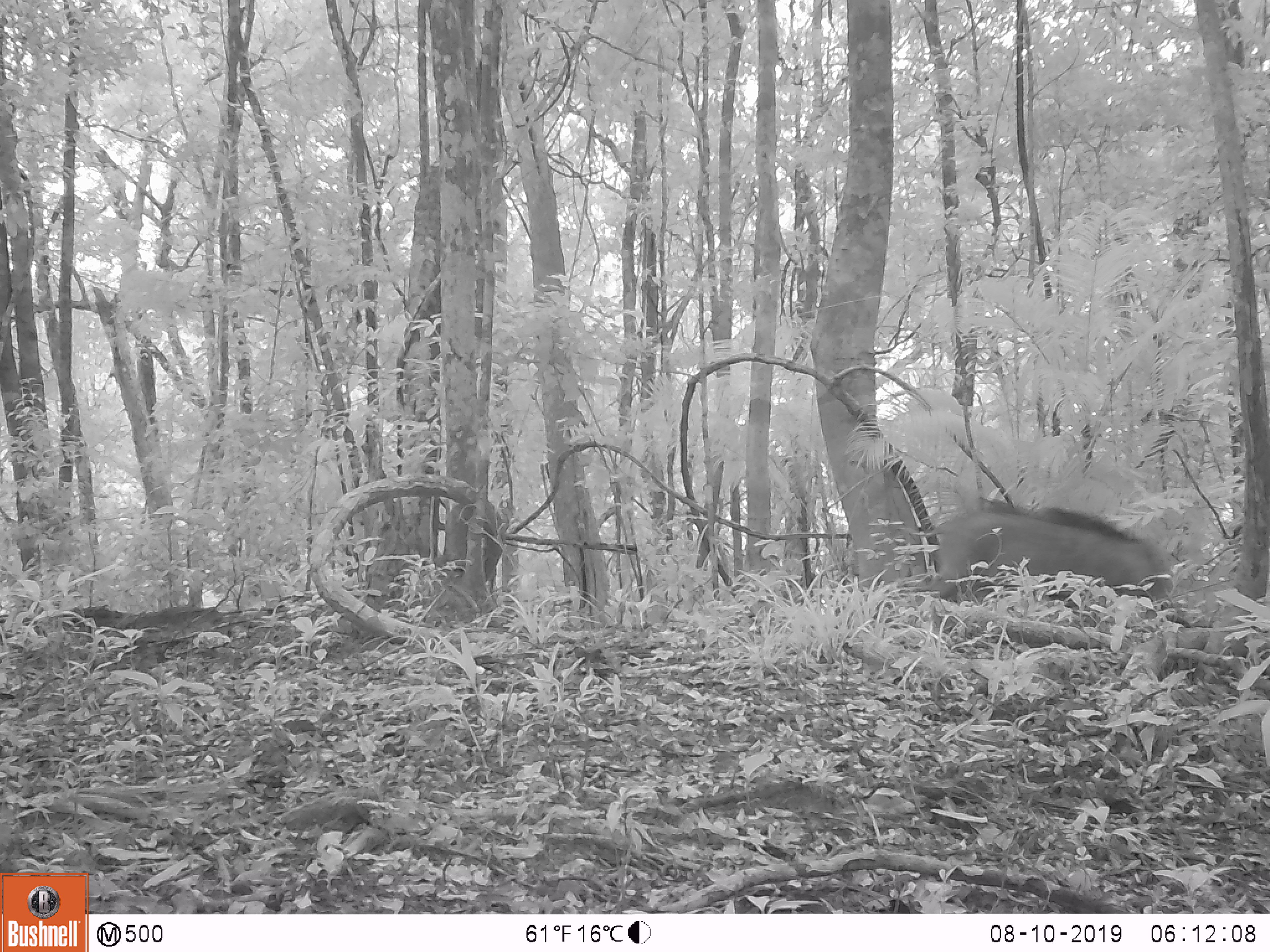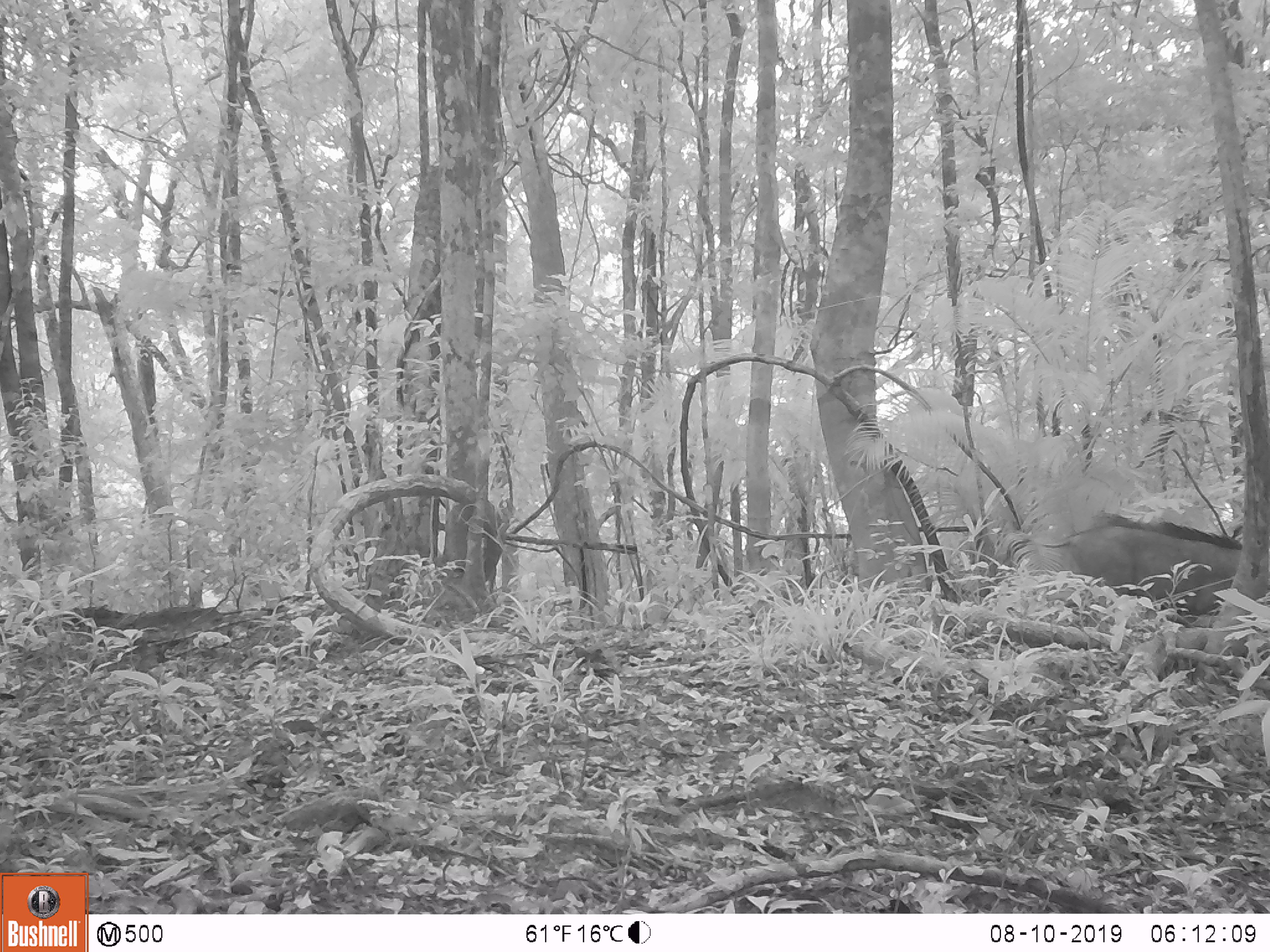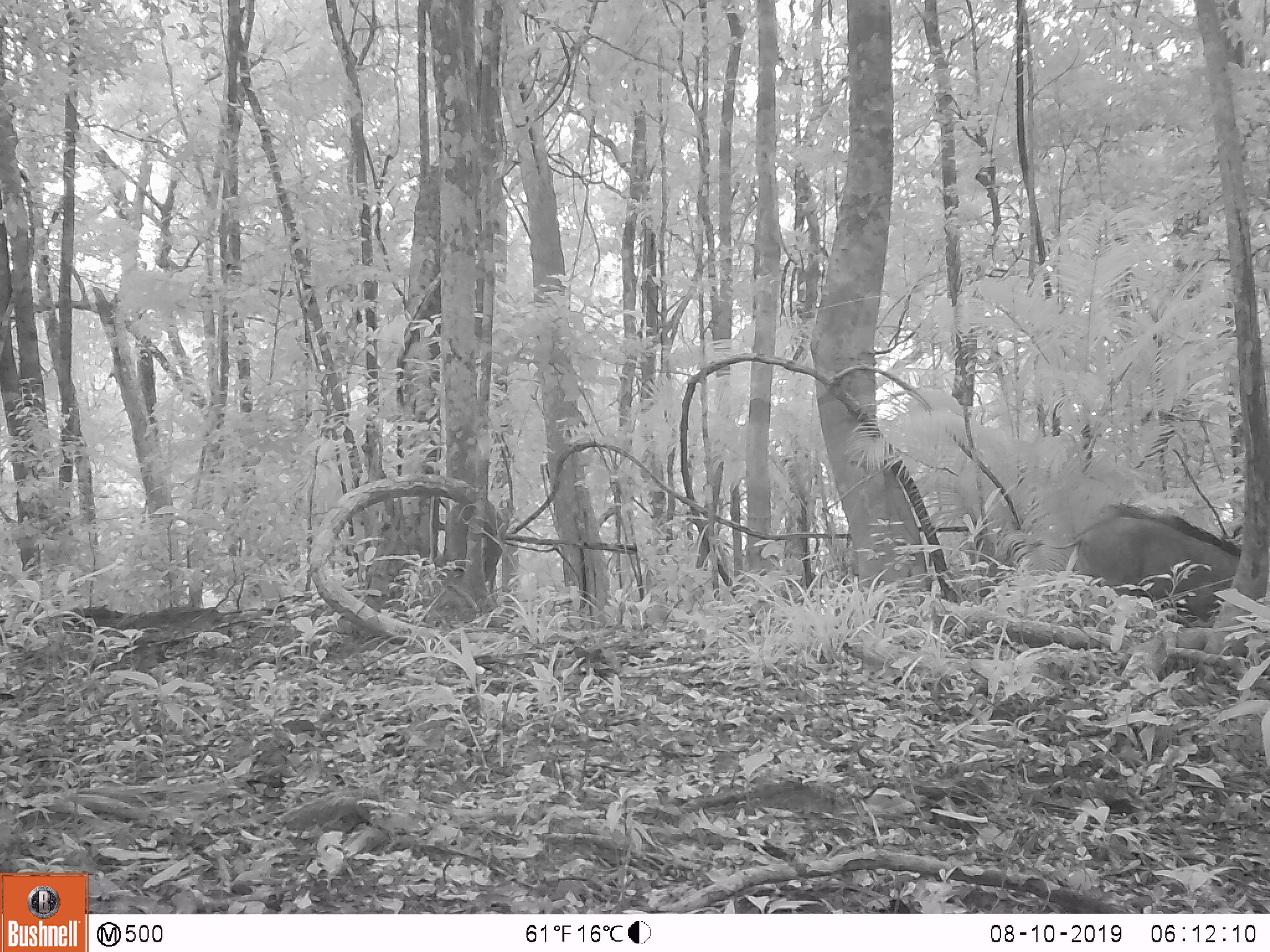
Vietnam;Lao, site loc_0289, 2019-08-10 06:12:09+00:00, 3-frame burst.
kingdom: Animalia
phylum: Chordata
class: Mammalia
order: Artiodactyla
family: Suidae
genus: Sus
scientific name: Sus scrofa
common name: eurasian wild pig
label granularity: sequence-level